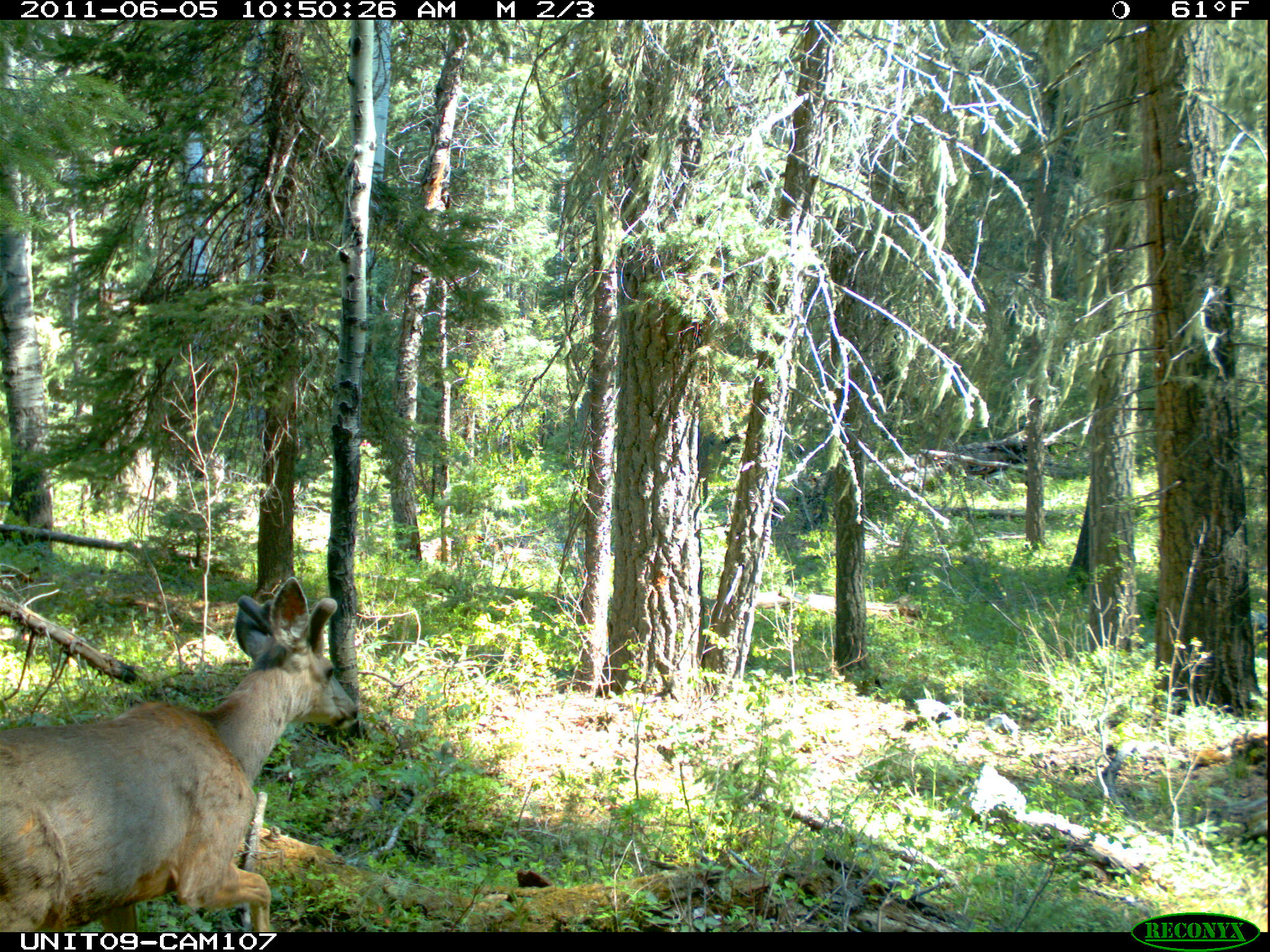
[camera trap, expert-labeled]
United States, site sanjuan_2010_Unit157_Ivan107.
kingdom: Animalia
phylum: Chordata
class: Mammalia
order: Artiodactyla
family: Cervidae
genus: Odocoileus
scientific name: Odocoileus hemionus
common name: mule deer